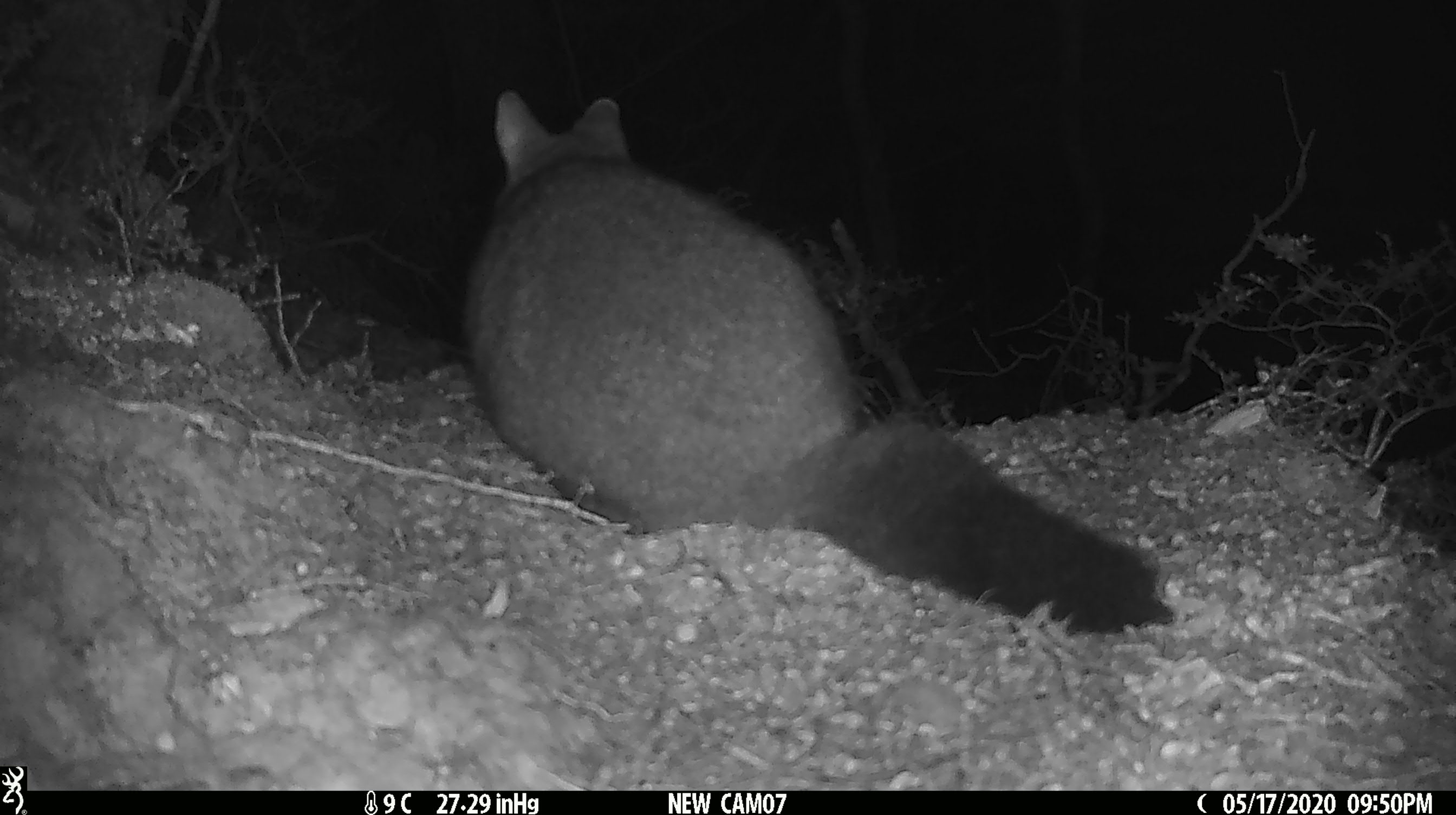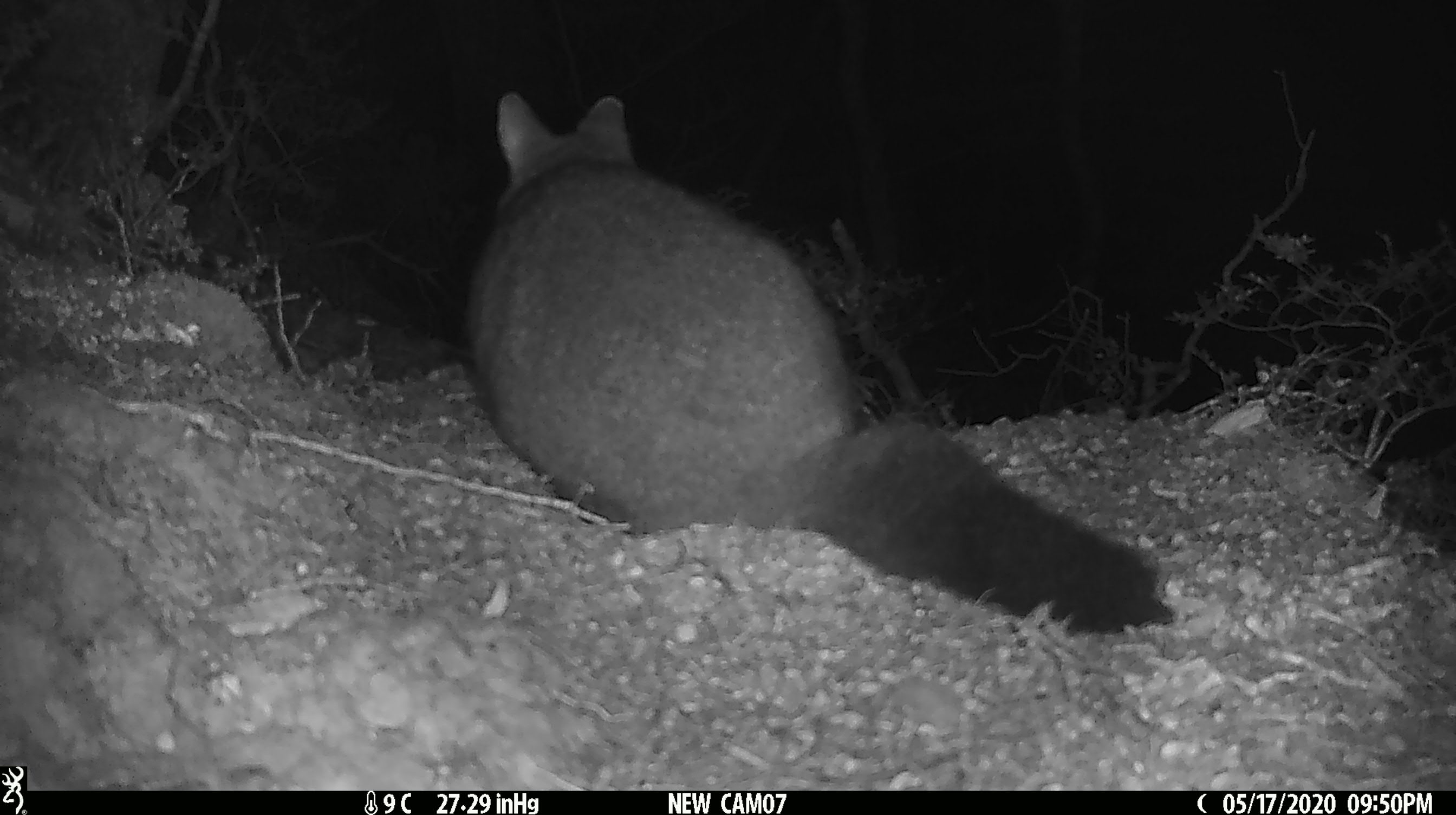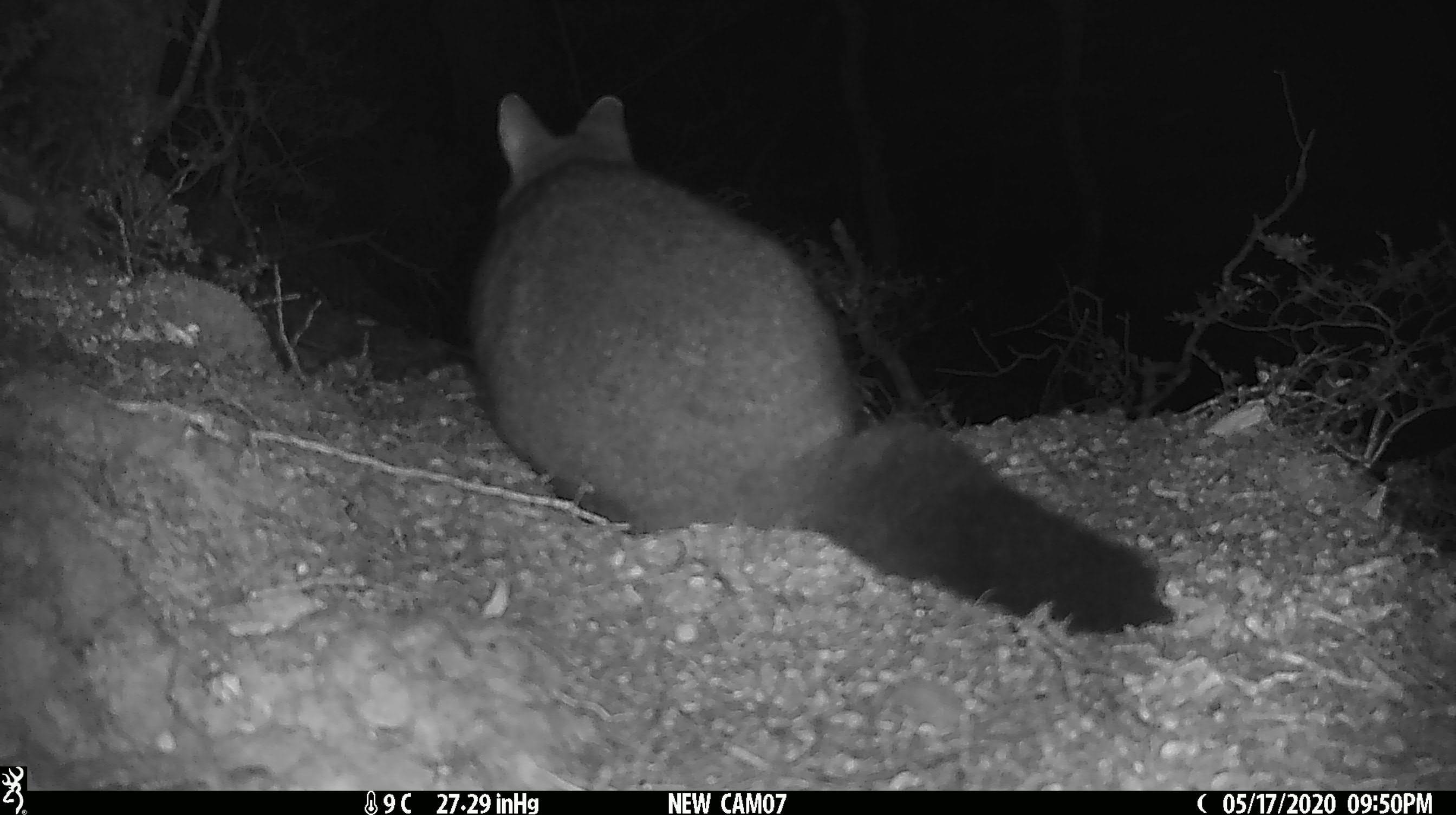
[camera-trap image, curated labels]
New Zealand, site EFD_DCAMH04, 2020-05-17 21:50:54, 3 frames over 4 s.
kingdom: Animalia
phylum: Chordata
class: Mammalia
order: Diprotodontia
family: Phalangeridae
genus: Trichosurus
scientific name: Trichosurus vulpecula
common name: common brushtail possum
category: possum